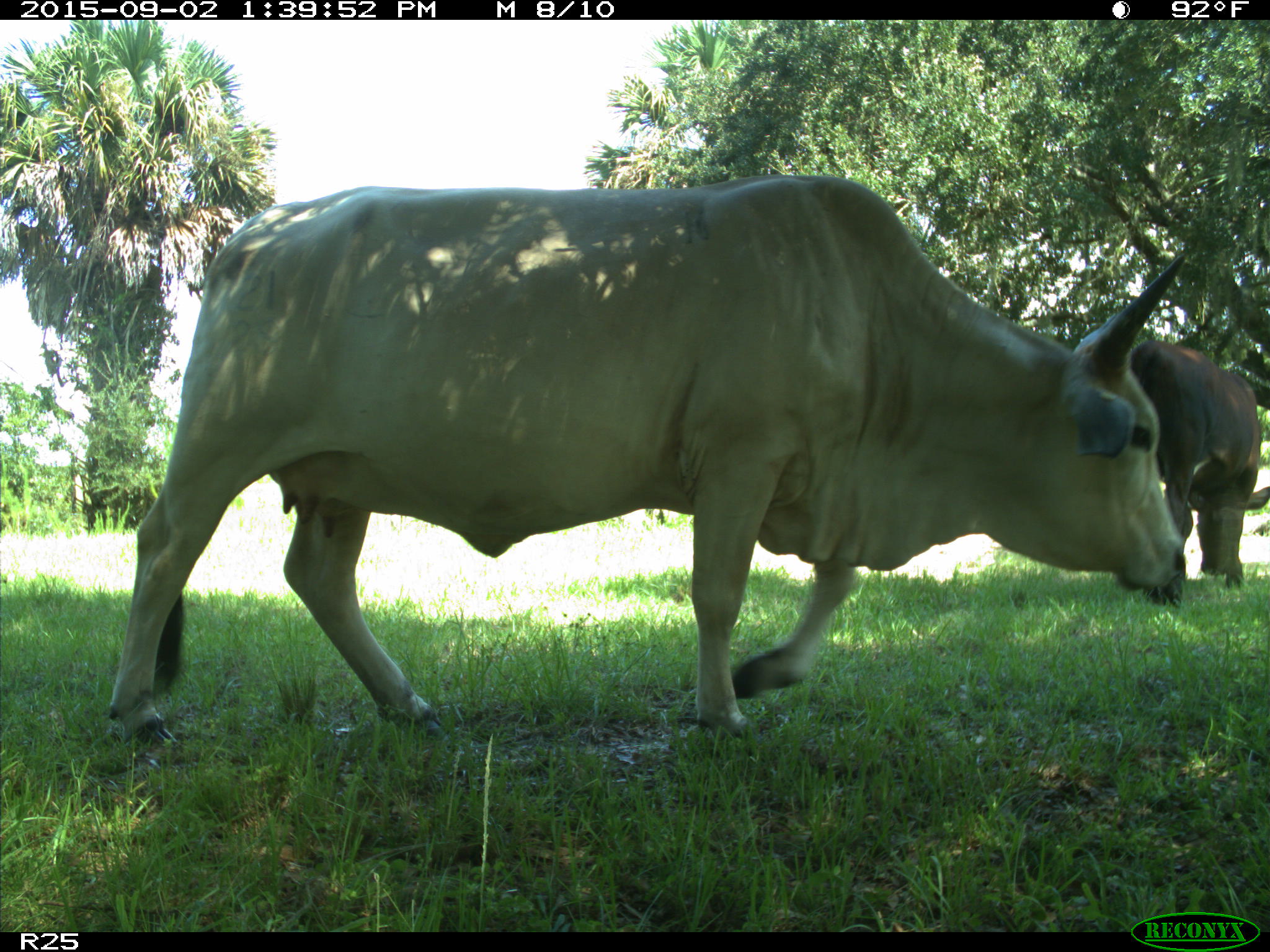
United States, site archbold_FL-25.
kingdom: Animalia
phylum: Chordata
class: Mammalia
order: Artiodactyla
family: Bovidae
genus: Bos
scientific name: Bos taurus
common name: domestic cow